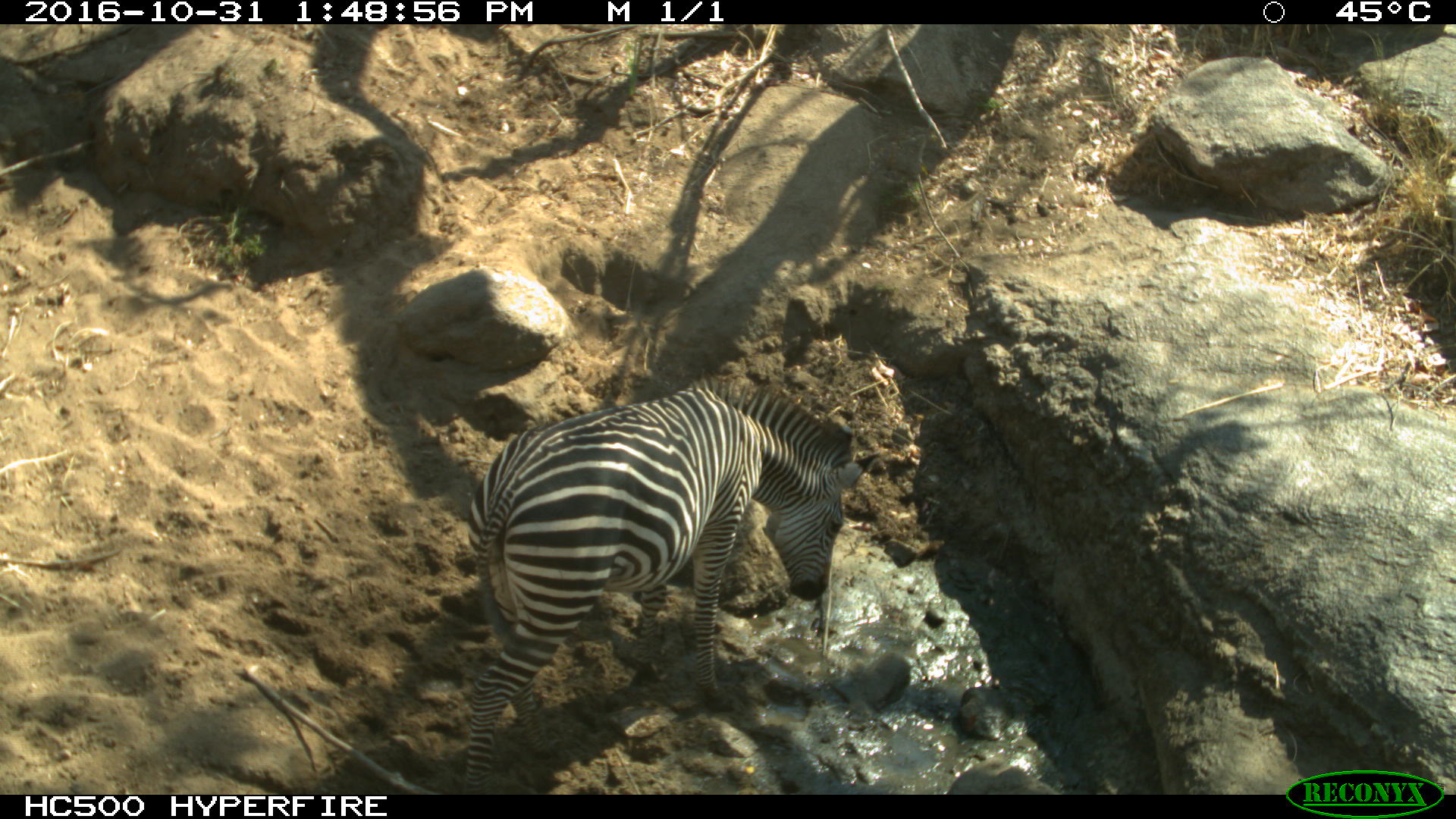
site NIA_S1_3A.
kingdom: Animalia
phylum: Chordata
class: Mammalia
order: Perissodactyla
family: Equidae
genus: Equus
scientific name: Equus quagga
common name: plains zebra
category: zebraplains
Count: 1.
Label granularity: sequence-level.